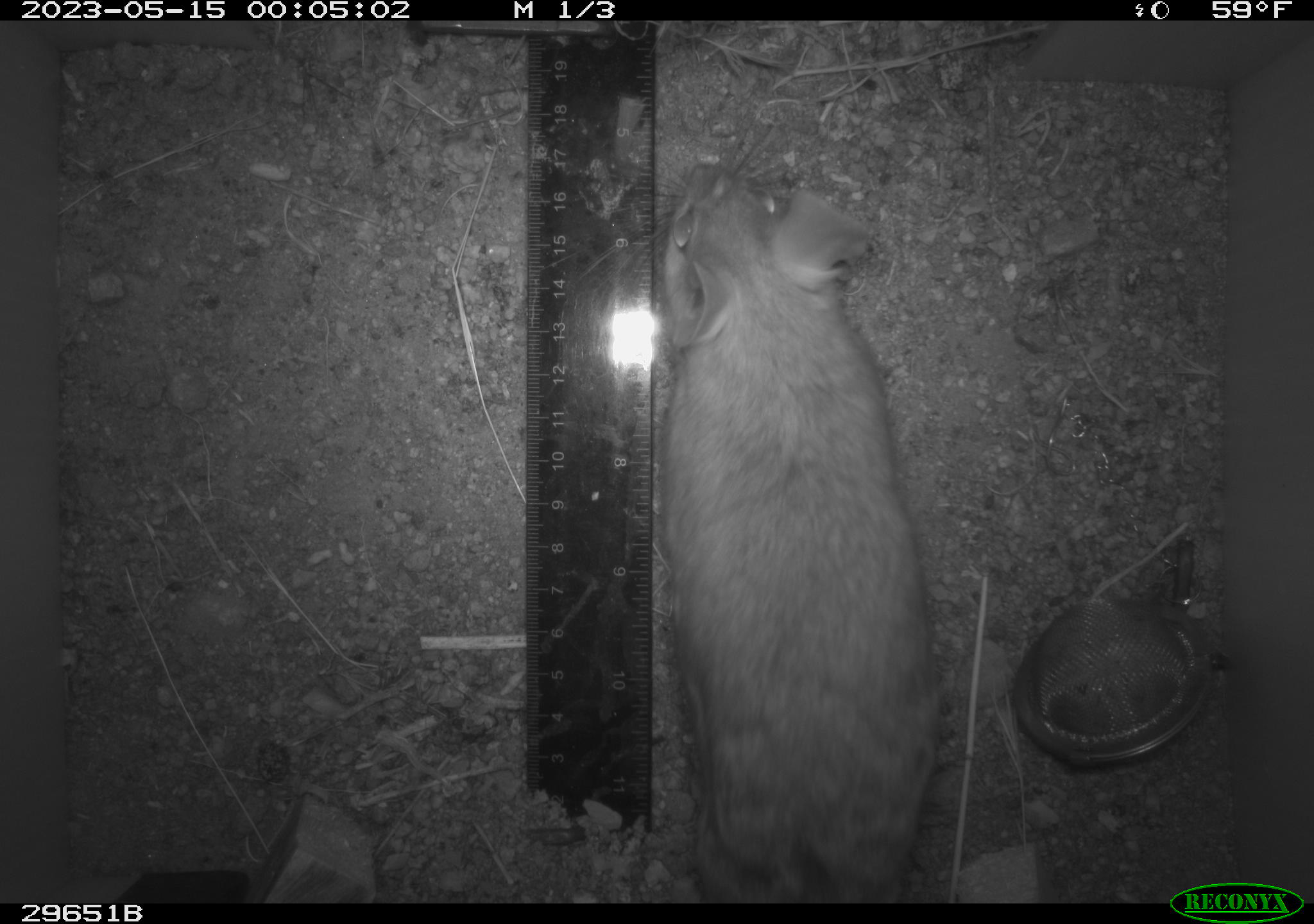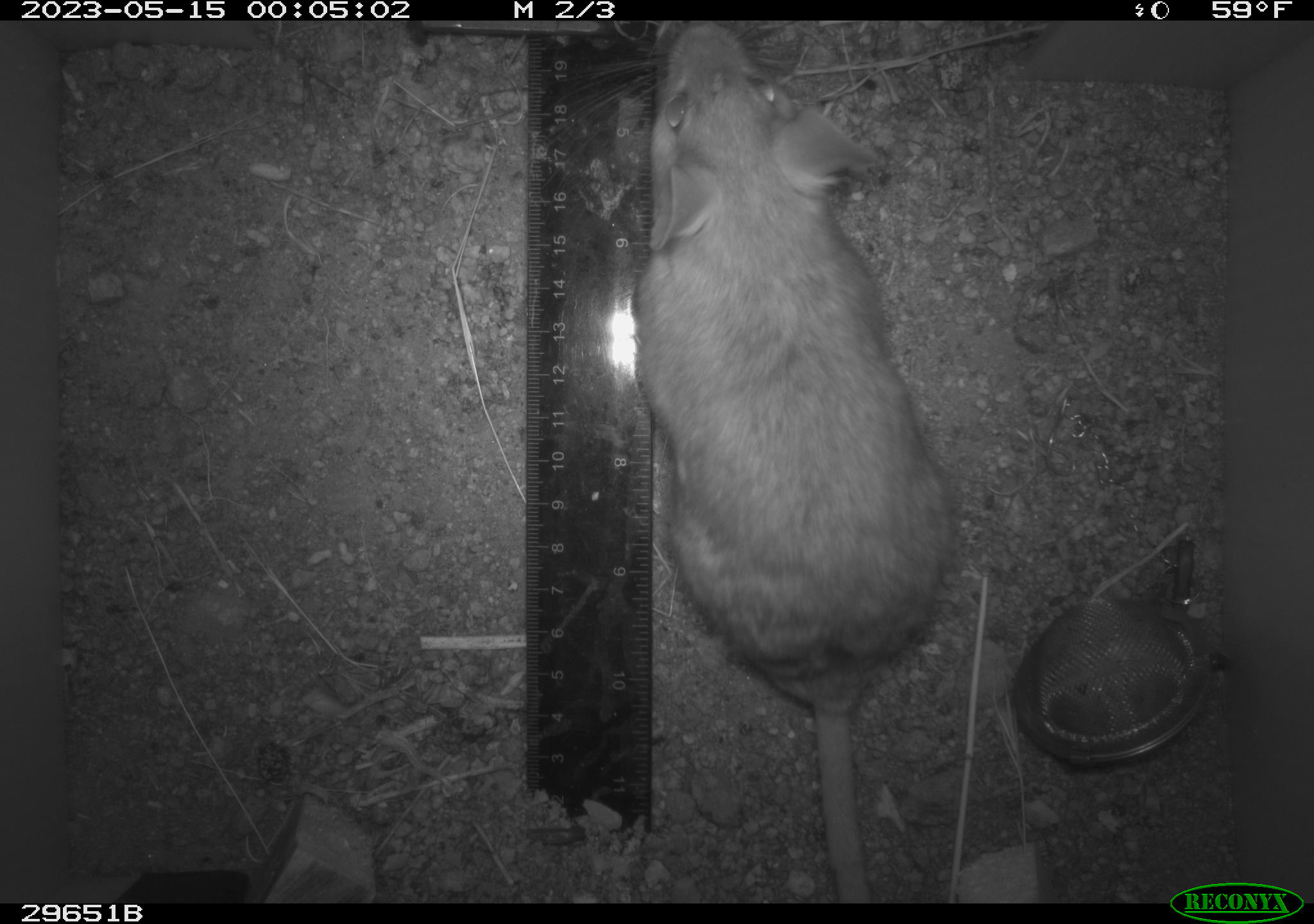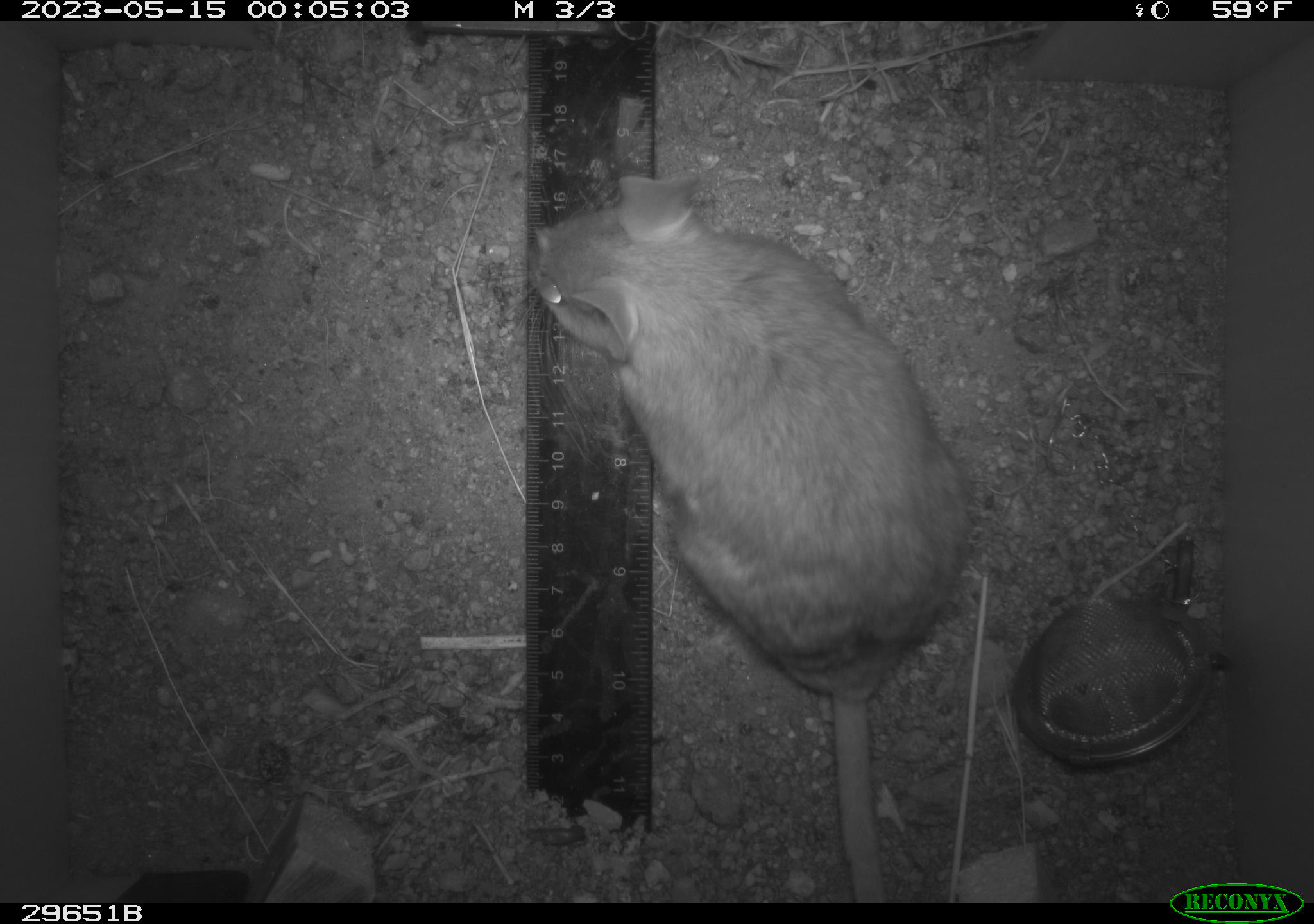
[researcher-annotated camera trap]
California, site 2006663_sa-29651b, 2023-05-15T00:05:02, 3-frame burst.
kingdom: Animalia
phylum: Chordata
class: Mammalia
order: Rodentia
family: Cricetidae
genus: Neotoma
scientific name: Neotoma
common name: pack rat or woodrat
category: neotoma species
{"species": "neotoma species (pack rat or woodrat) (Neotoma)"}